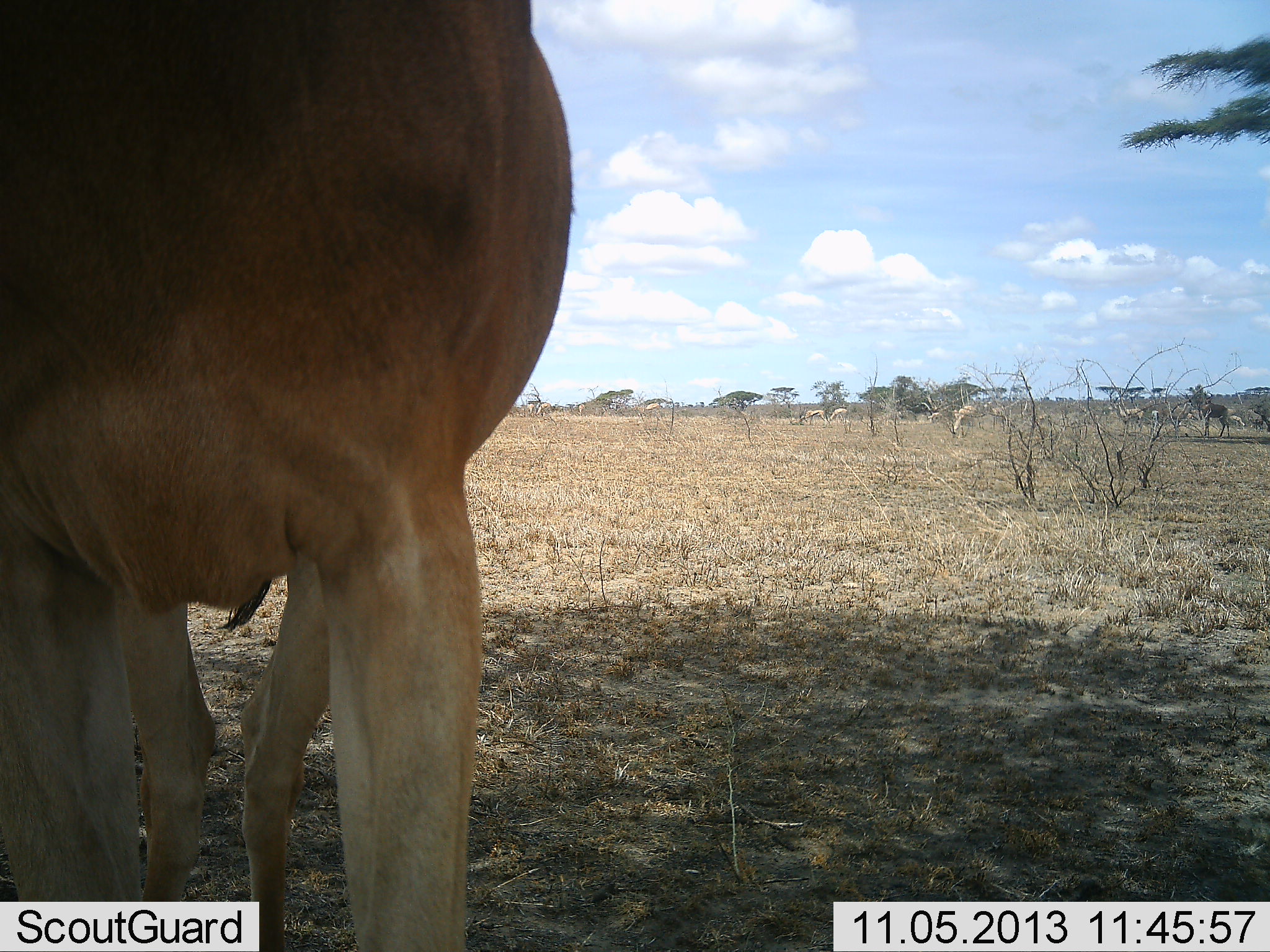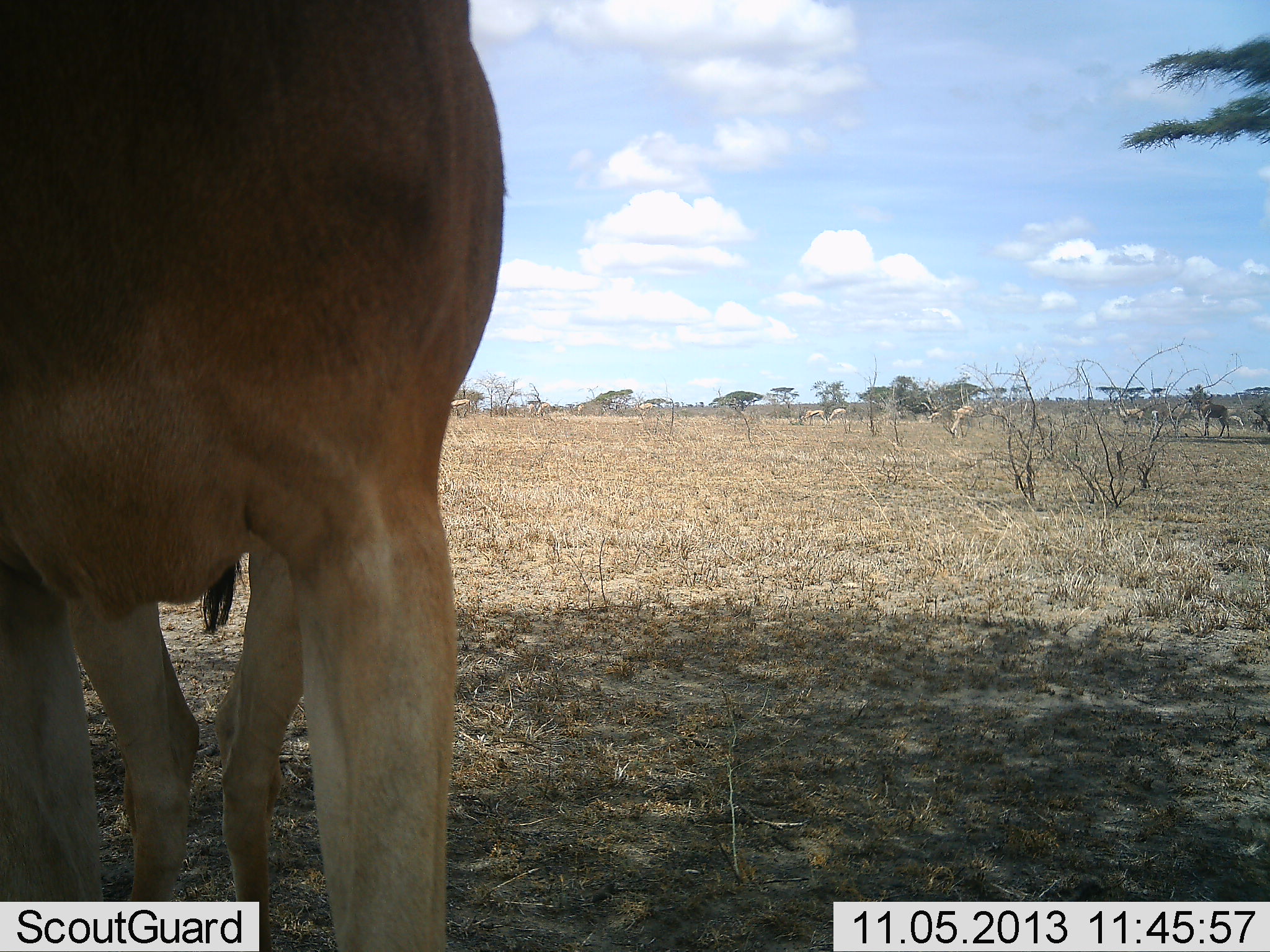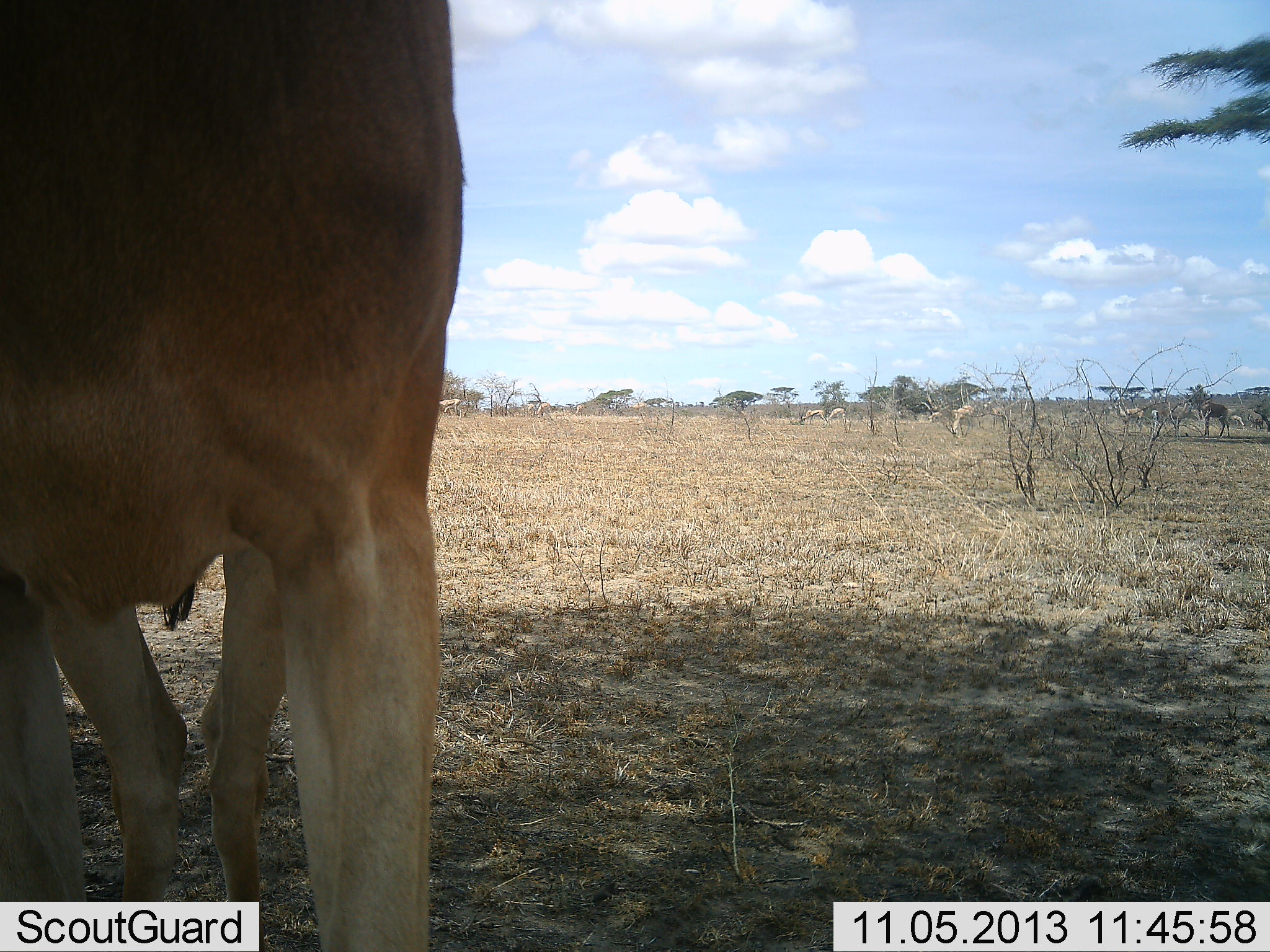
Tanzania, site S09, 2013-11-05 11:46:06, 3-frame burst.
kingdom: Animalia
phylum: Chordata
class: Mammalia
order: Artiodactyla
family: Bovidae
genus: Alcelaphus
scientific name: Alcelaphus buselaphus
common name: hartebeest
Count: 1.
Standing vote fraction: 100%.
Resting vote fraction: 5%.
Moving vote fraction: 5%.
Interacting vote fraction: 5%.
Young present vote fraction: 0%.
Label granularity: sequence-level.